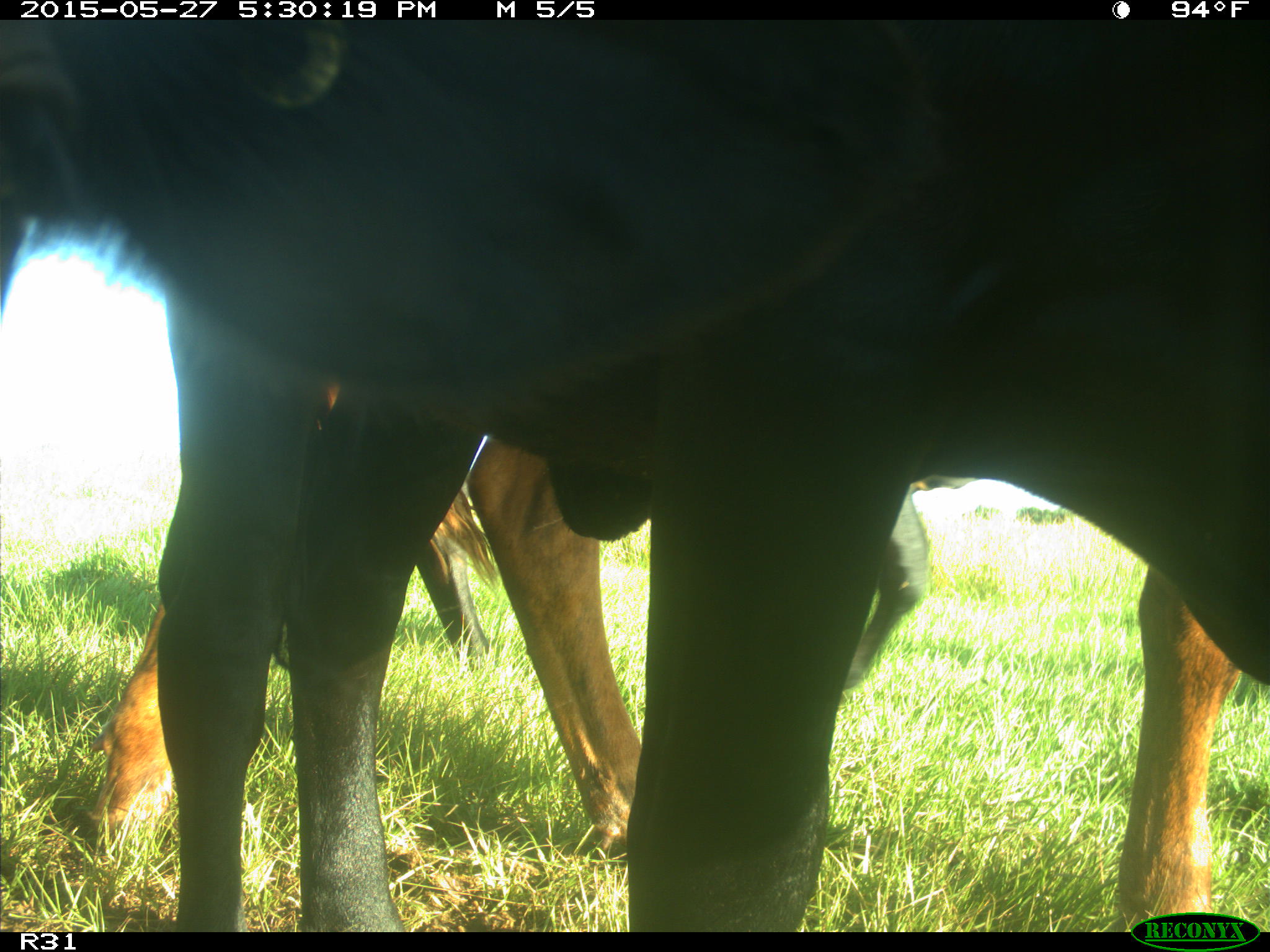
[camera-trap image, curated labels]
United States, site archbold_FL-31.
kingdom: Animalia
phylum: Chordata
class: Mammalia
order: Artiodactyla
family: Bovidae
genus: Bos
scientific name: Bos taurus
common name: domestic cow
Bos taurus (domestic cow).